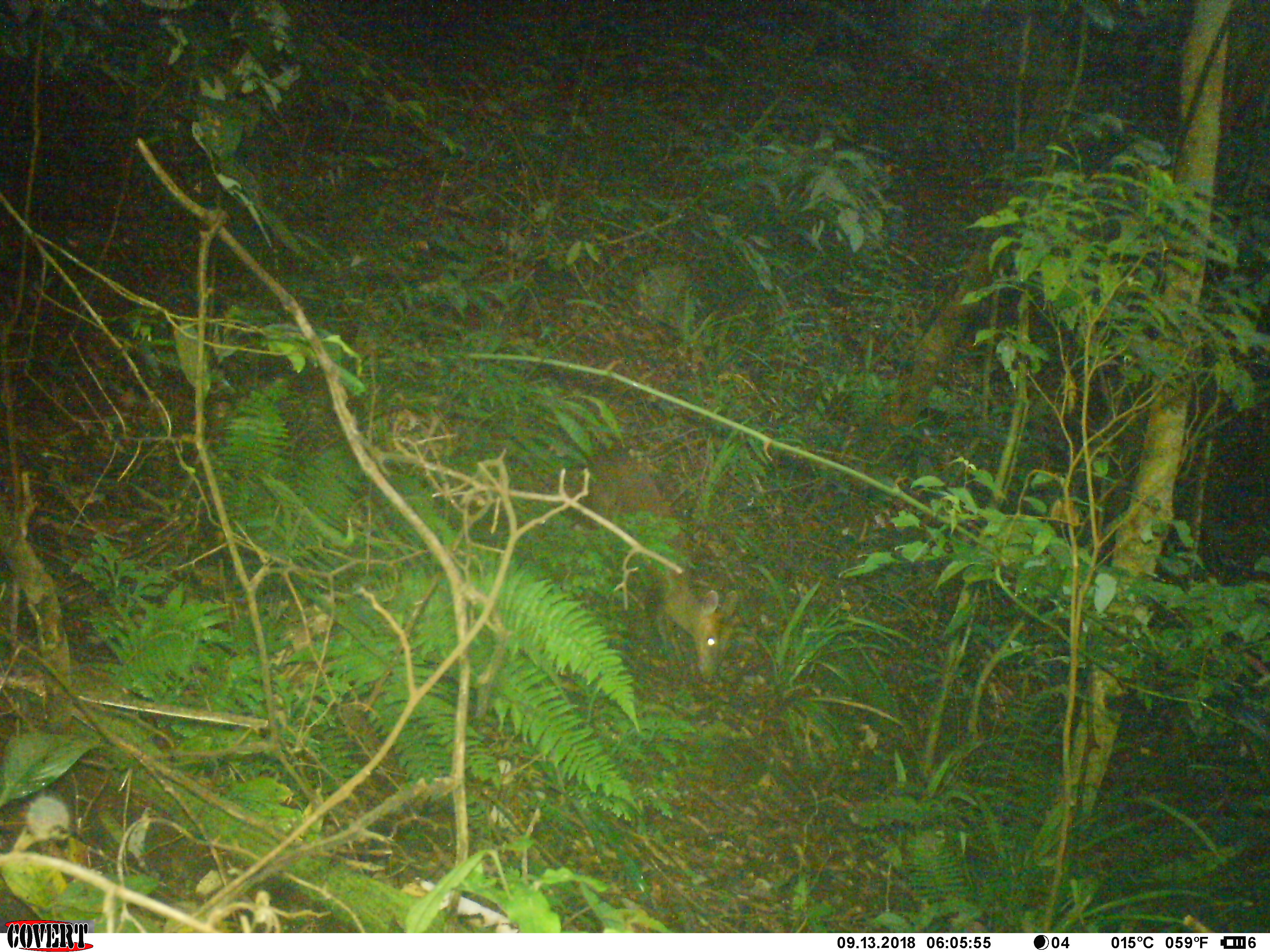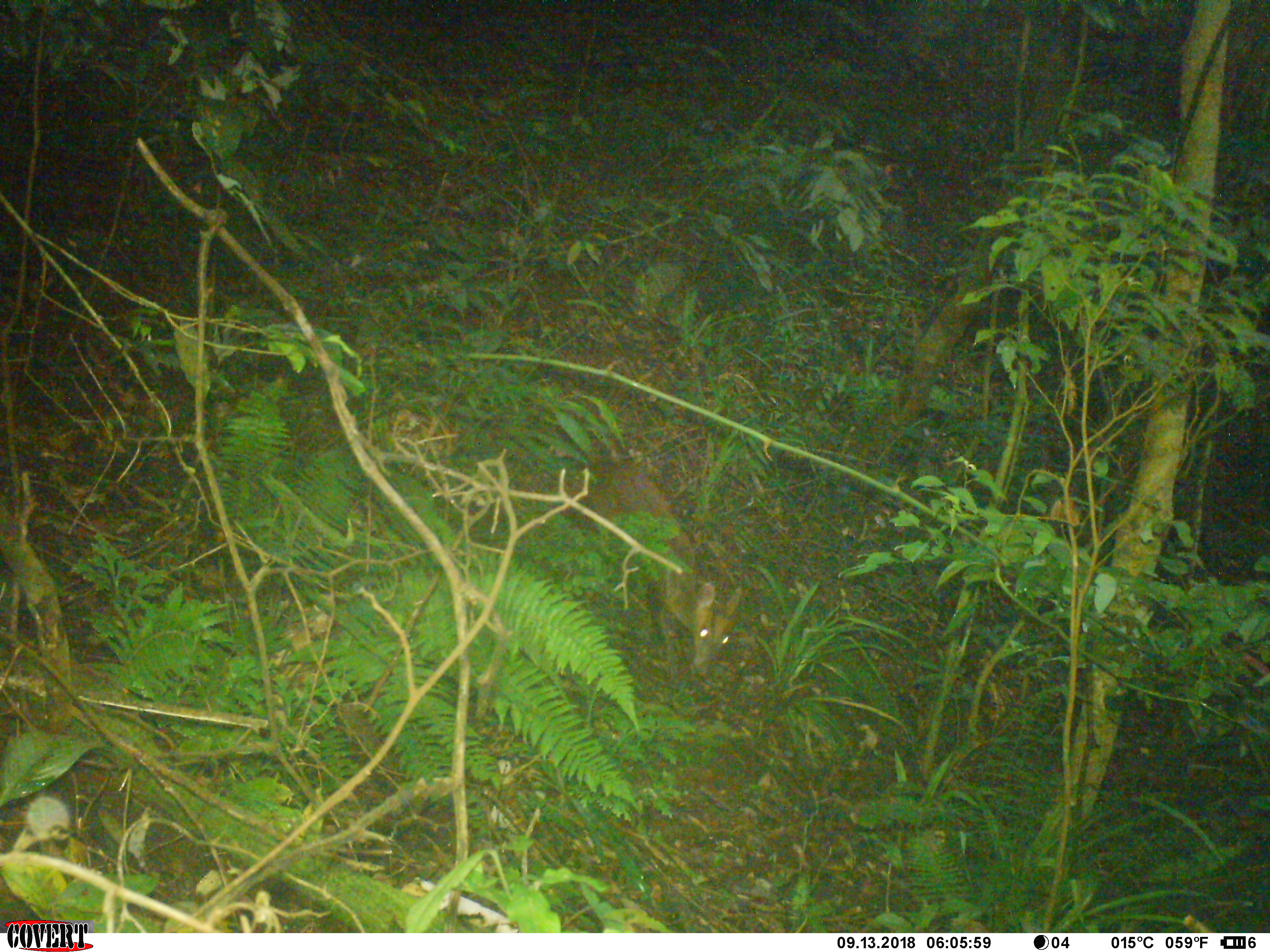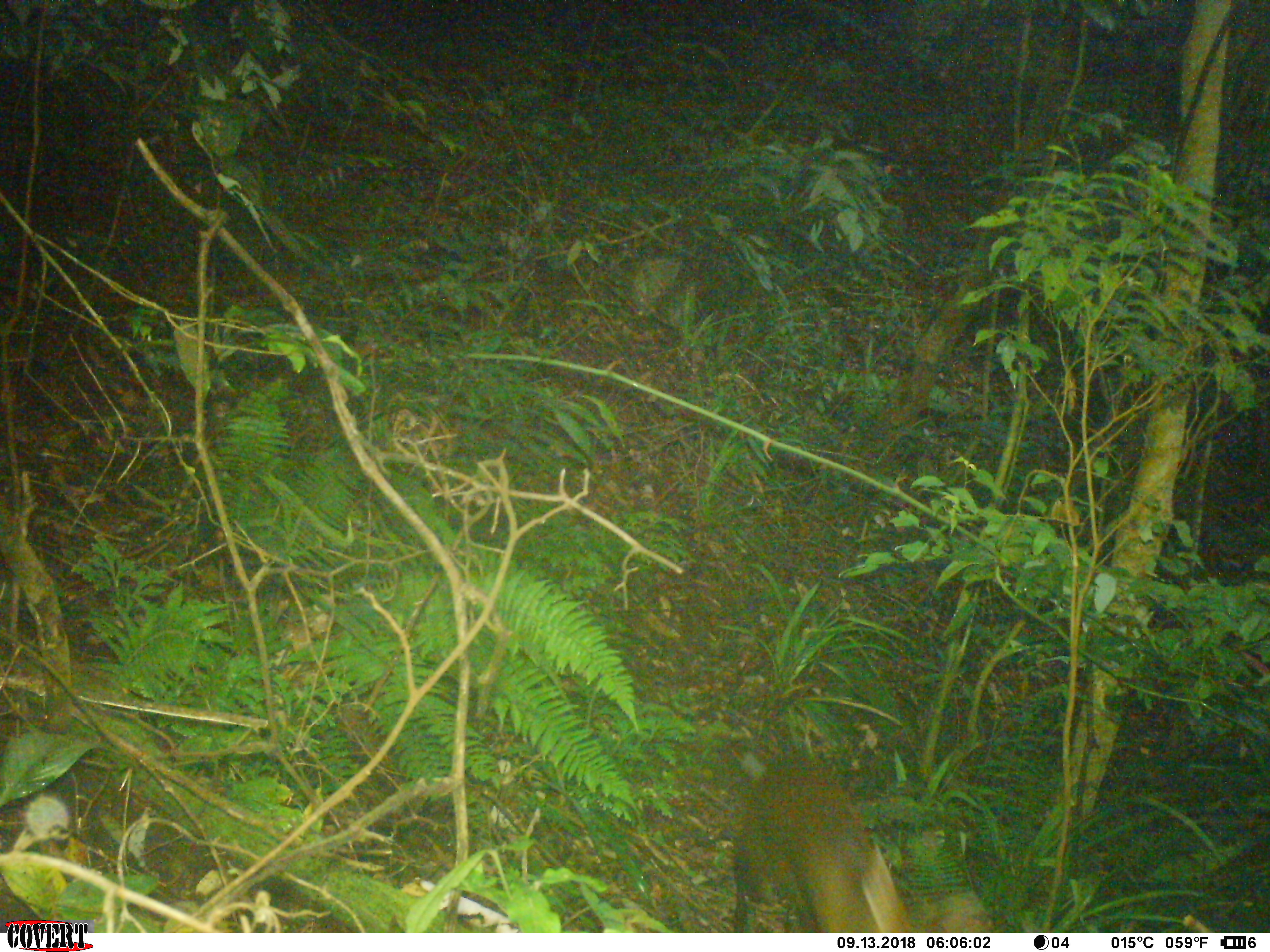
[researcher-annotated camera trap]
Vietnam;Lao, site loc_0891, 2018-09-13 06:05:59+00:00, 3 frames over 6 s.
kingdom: Animalia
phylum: Chordata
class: Mammalia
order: Artiodactyla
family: Cervidae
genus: Muntiacus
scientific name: Muntiacus rooseveltorum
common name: roosevelt's muntjac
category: roosevelts muntjac group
Roosevelts muntjac group (roosevelt's muntjac) (Muntiacus rooseveltorum). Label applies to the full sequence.